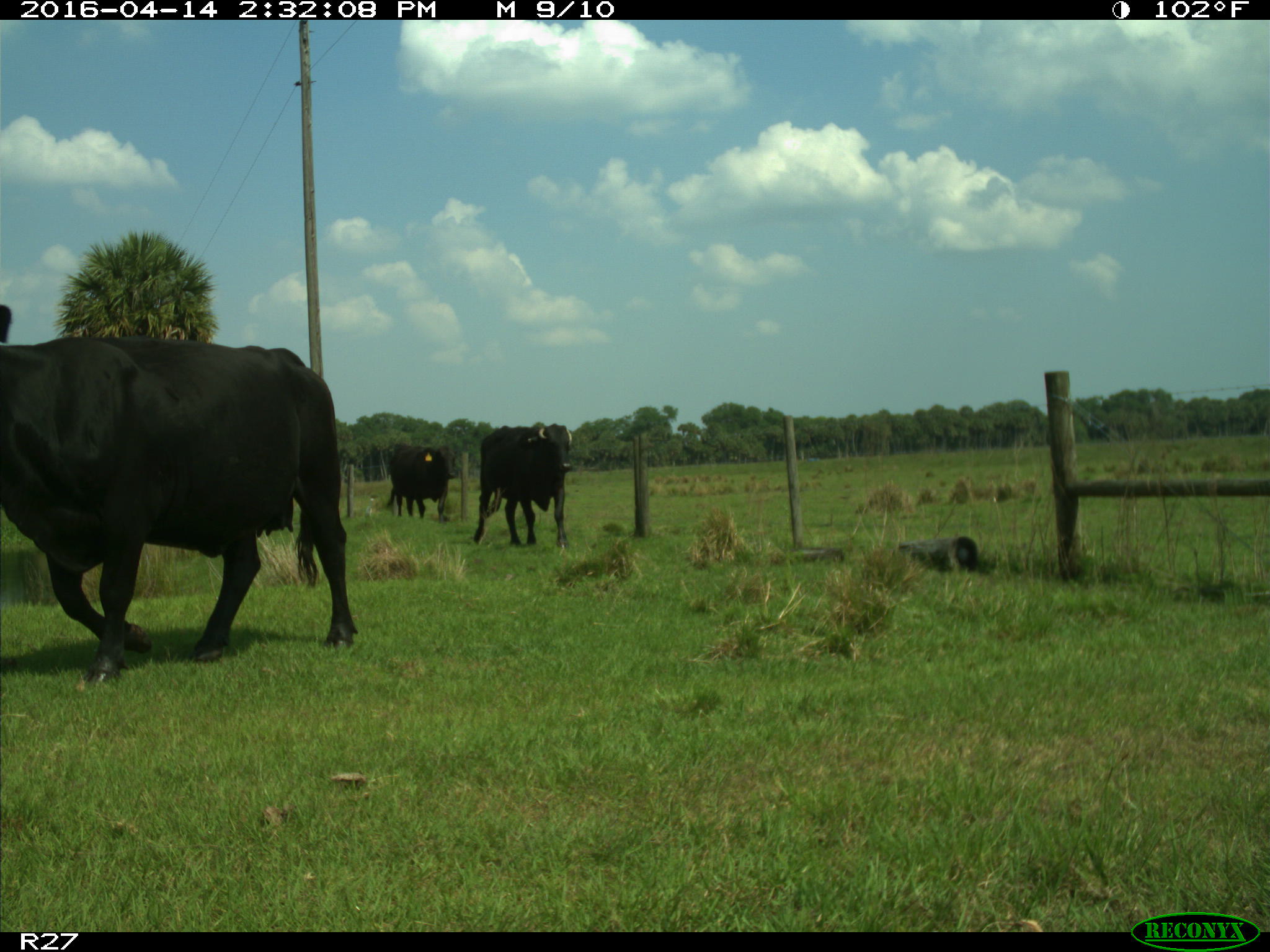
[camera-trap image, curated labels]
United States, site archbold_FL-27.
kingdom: Animalia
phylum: Chordata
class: Mammalia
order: Artiodactyla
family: Bovidae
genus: Bos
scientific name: Bos taurus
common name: domestic cow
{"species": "Bos taurus (domestic cow)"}